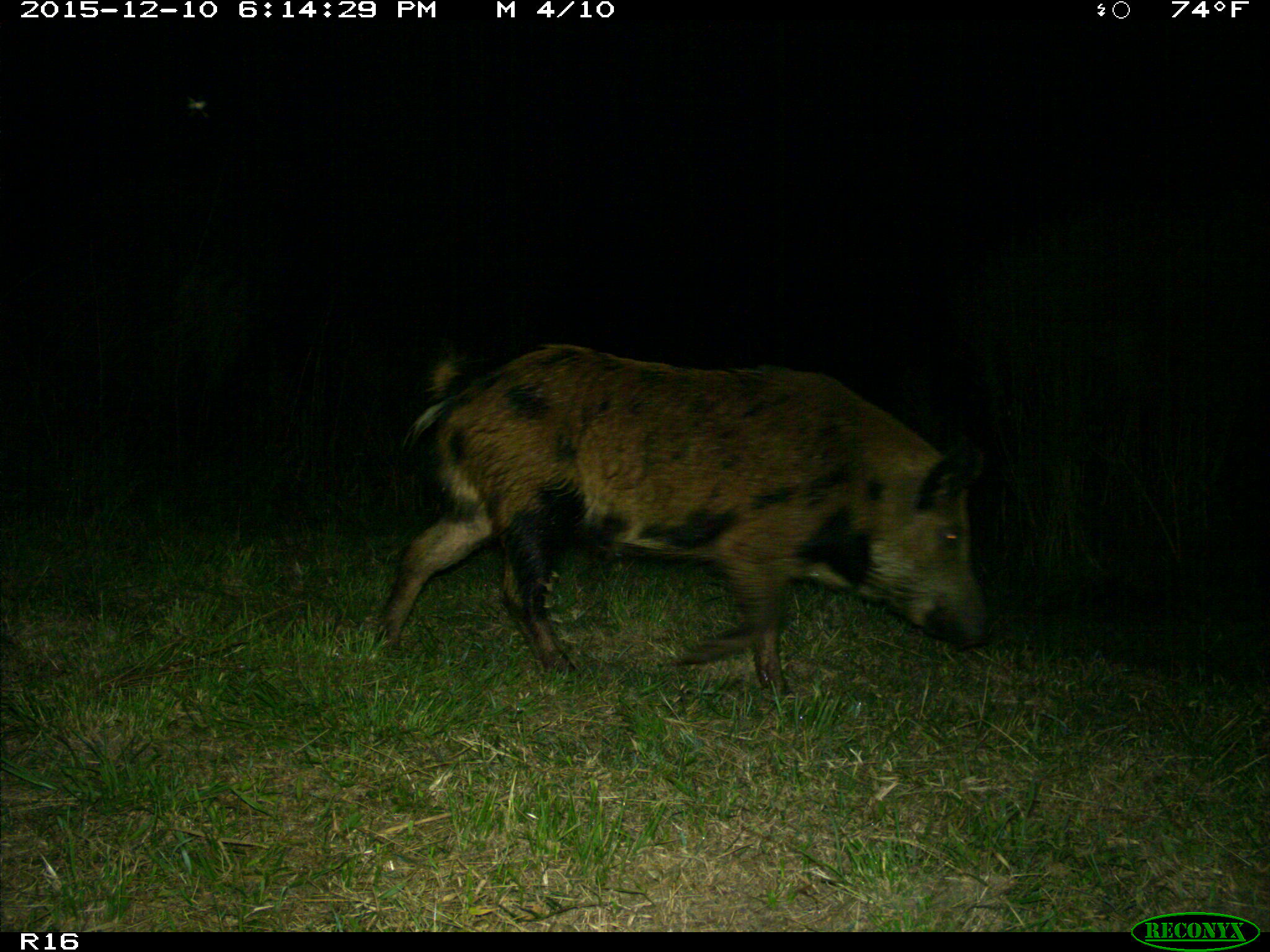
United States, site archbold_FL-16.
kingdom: Animalia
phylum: Chordata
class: Mammalia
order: Artiodactyla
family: Suidae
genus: Sus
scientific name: Sus scrofa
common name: wild boar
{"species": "Sus scrofa (wild boar)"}